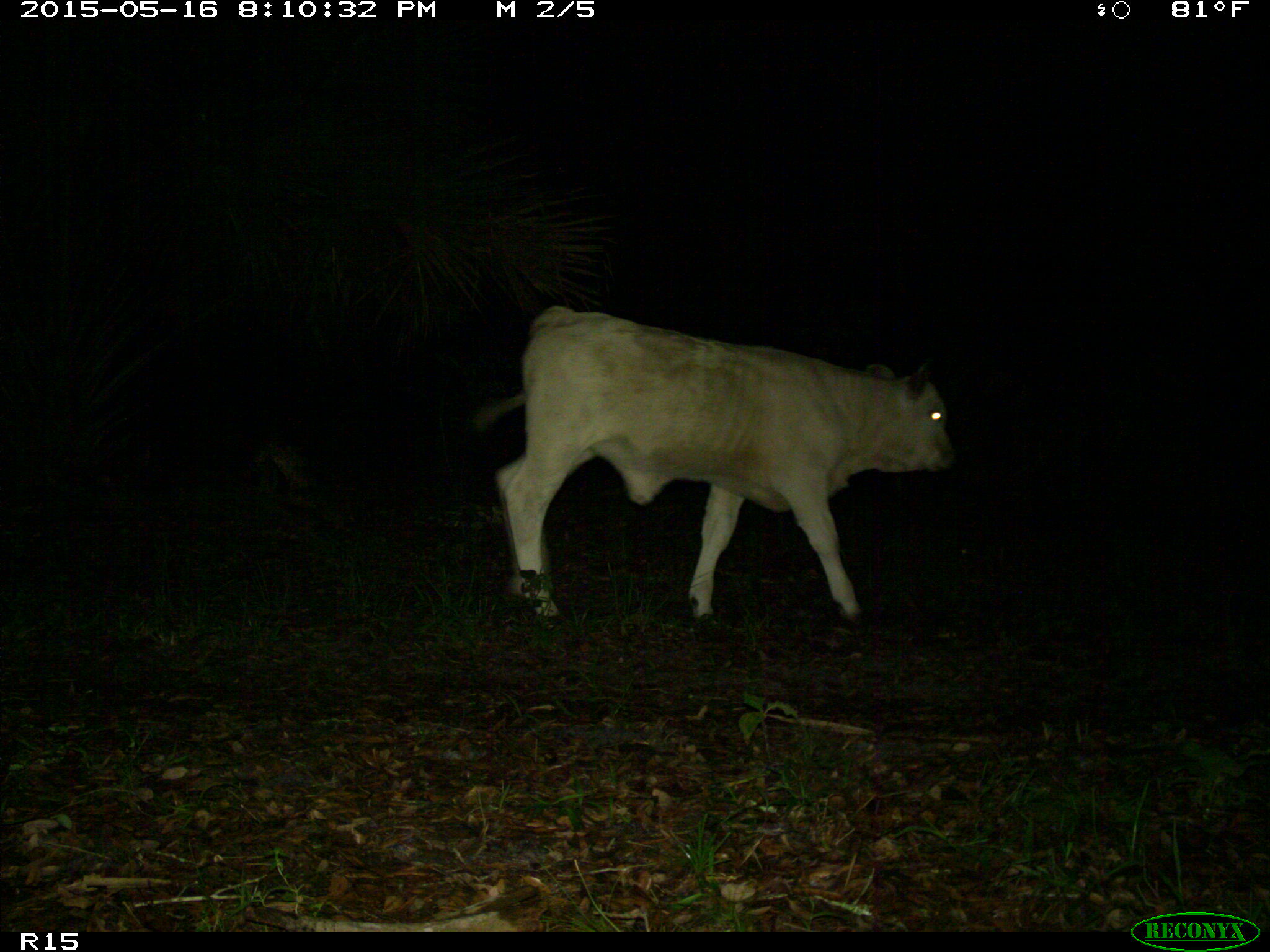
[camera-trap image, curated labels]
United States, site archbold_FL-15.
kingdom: Animalia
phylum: Chordata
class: Mammalia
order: Artiodactyla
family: Bovidae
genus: Bos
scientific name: Bos taurus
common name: domestic cow